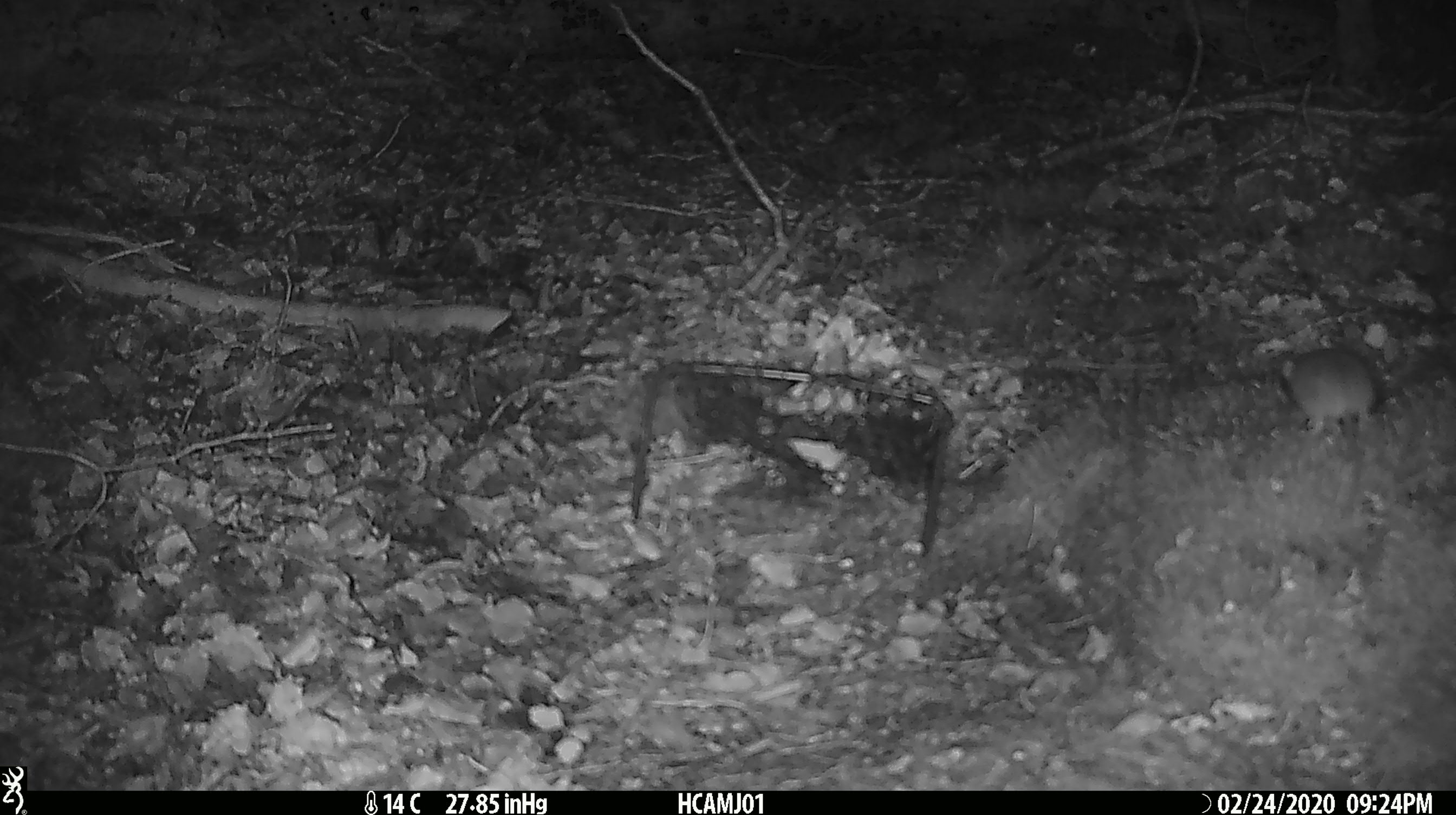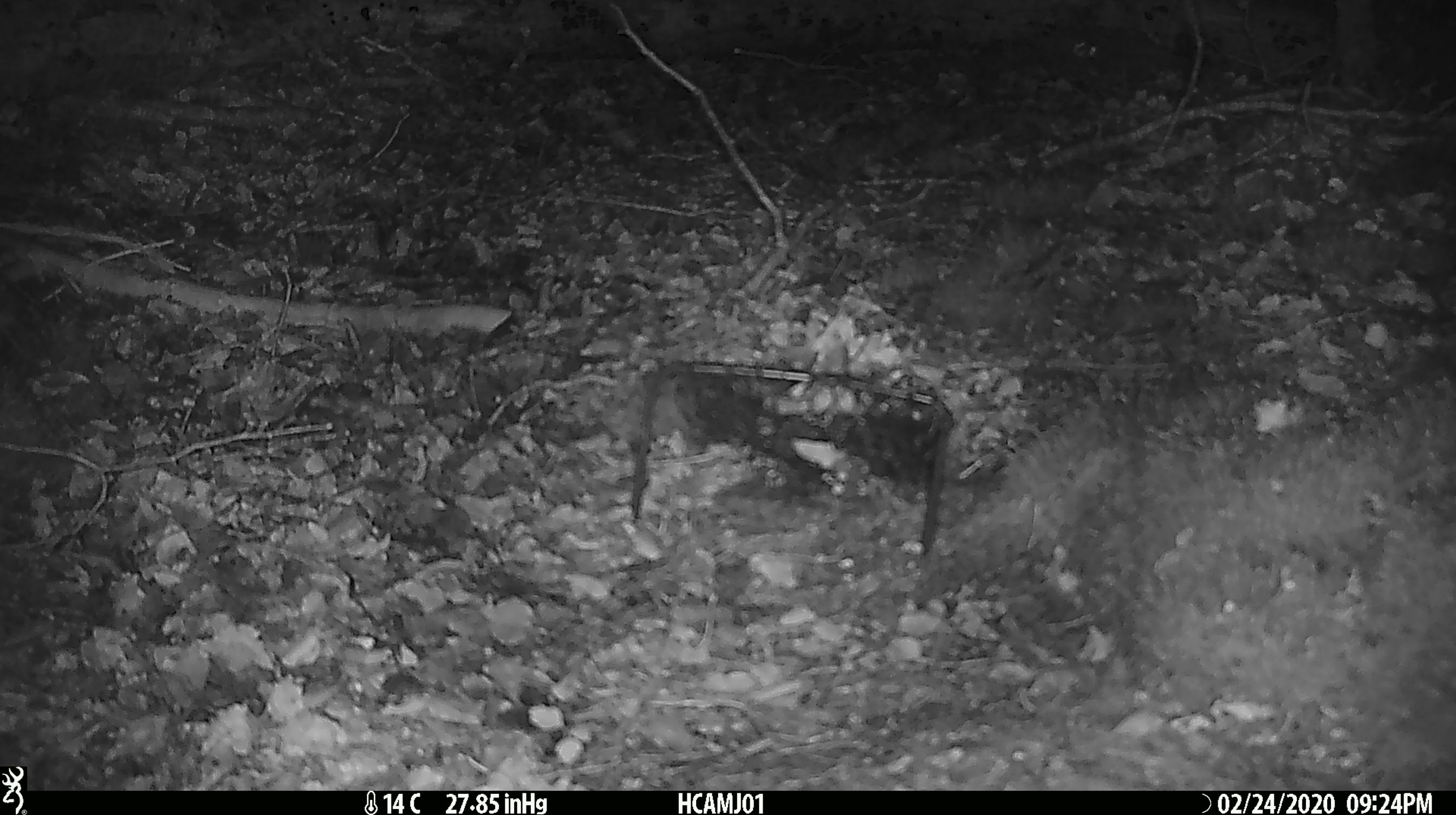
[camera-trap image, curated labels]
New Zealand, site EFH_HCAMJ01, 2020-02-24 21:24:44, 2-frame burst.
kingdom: Animalia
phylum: Chordata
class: Mammalia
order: Rodentia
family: Muridae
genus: Mus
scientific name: Mus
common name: mouse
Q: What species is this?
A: Mouse (Mus).